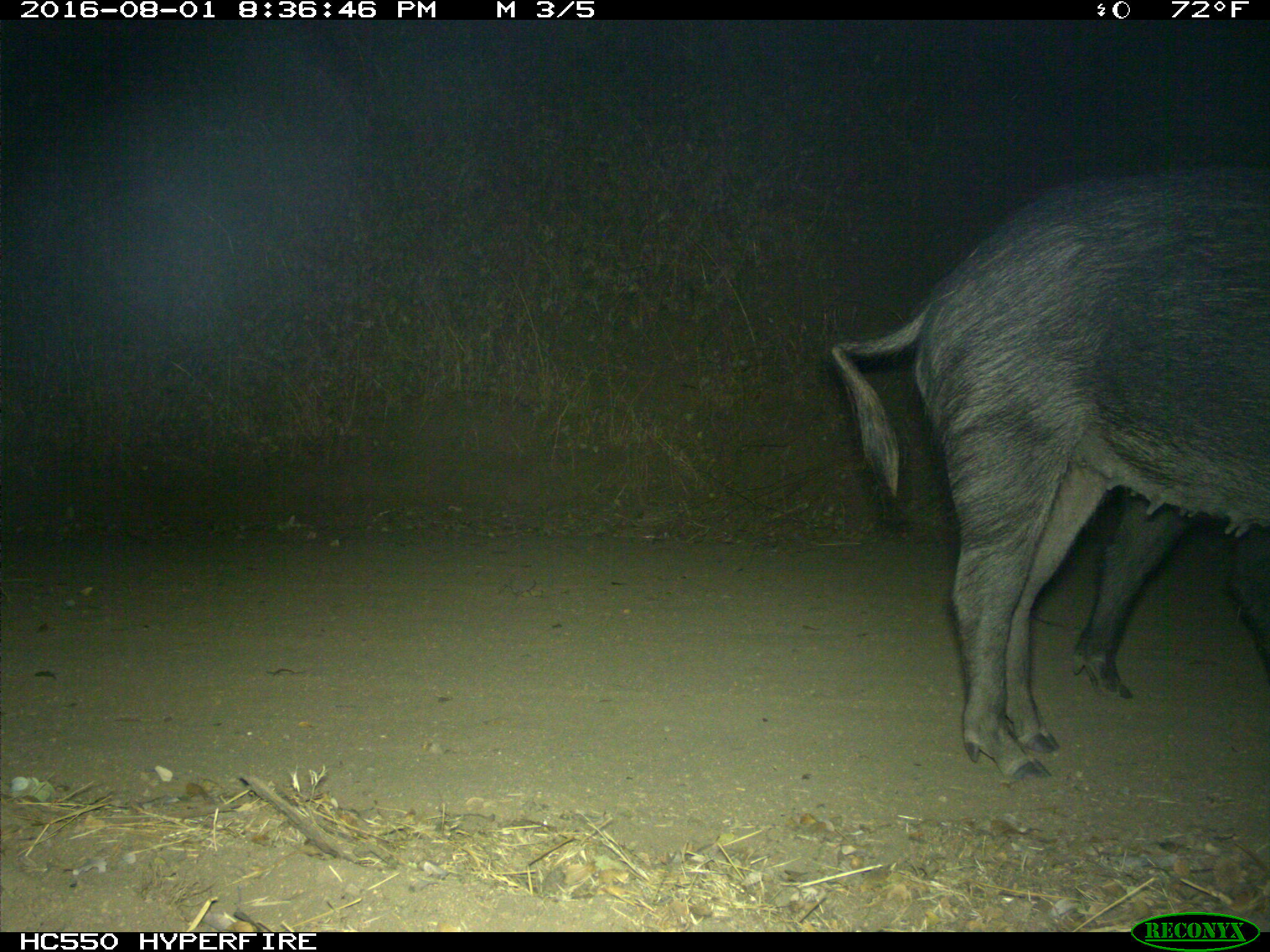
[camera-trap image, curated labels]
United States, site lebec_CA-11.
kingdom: Animalia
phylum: Chordata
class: Mammalia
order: Artiodactyla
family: Suidae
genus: Sus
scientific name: Sus scrofa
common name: wild boar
Sus scrofa (wild boar).